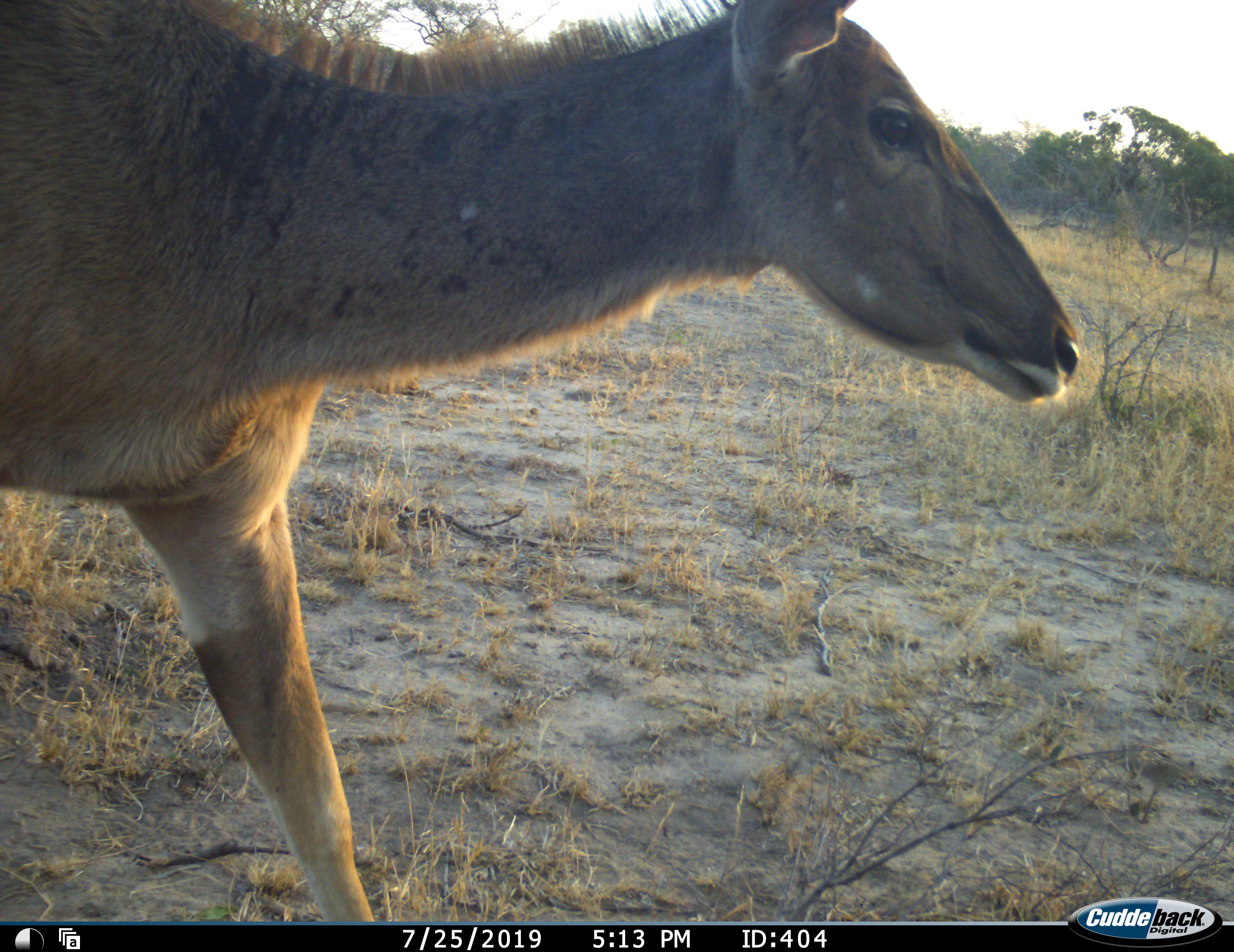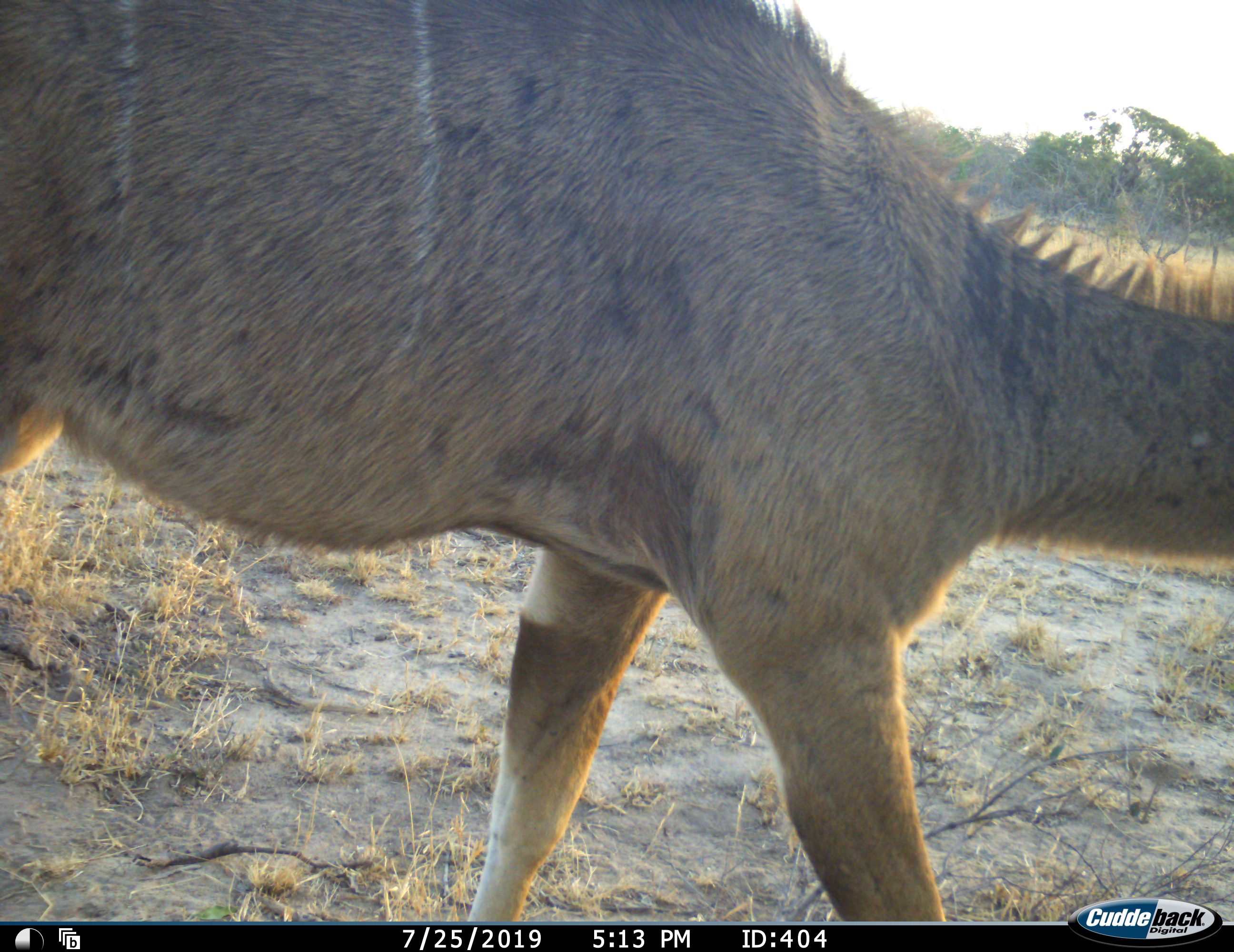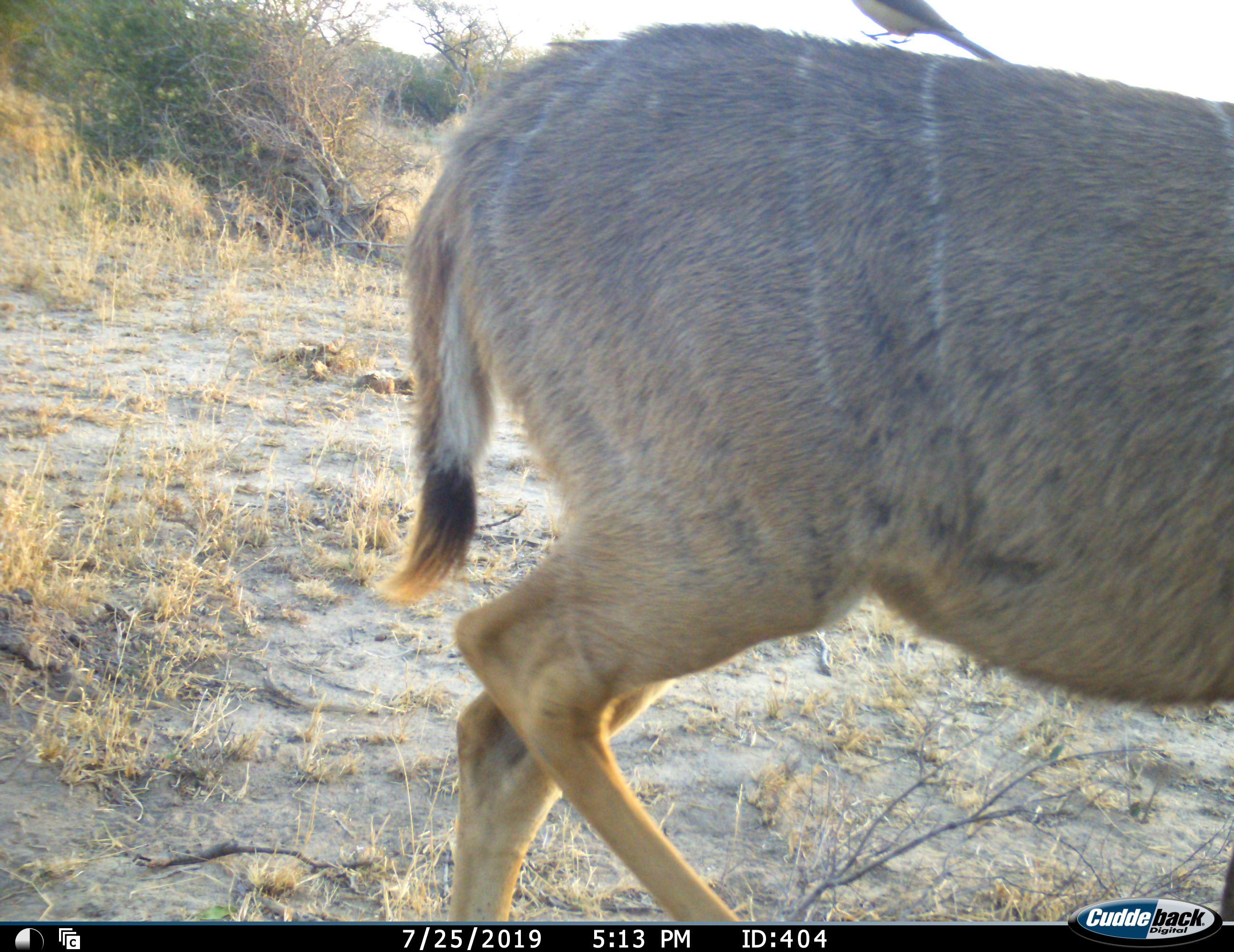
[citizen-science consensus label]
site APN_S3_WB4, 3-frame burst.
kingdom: Animalia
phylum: Chordata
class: Mammalia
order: Artiodactyla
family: Bovidae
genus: Tragelaphus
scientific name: Tragelaphus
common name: kudu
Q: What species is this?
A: Kudu (Tragelaphus).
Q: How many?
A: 1.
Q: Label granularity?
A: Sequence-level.